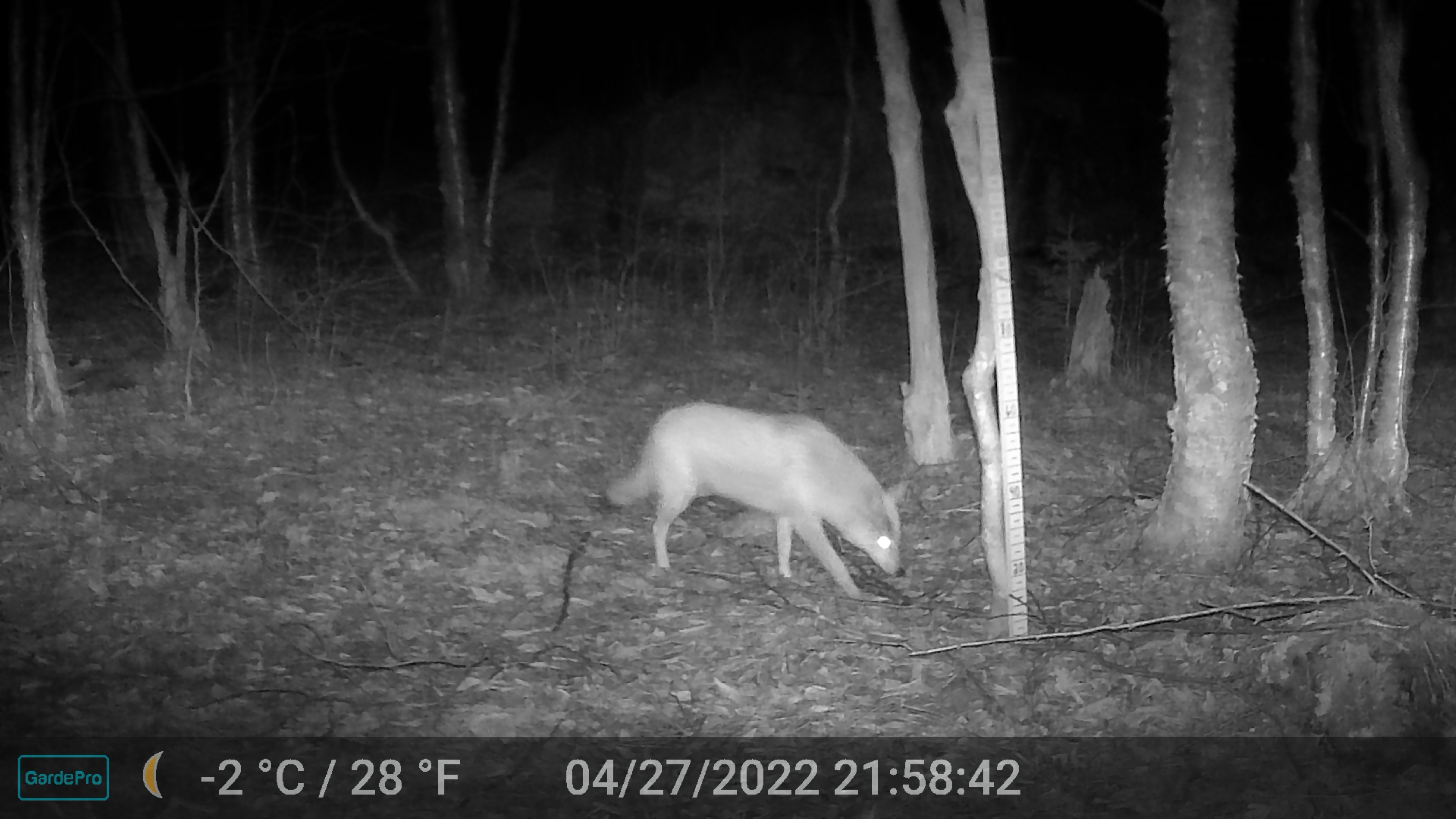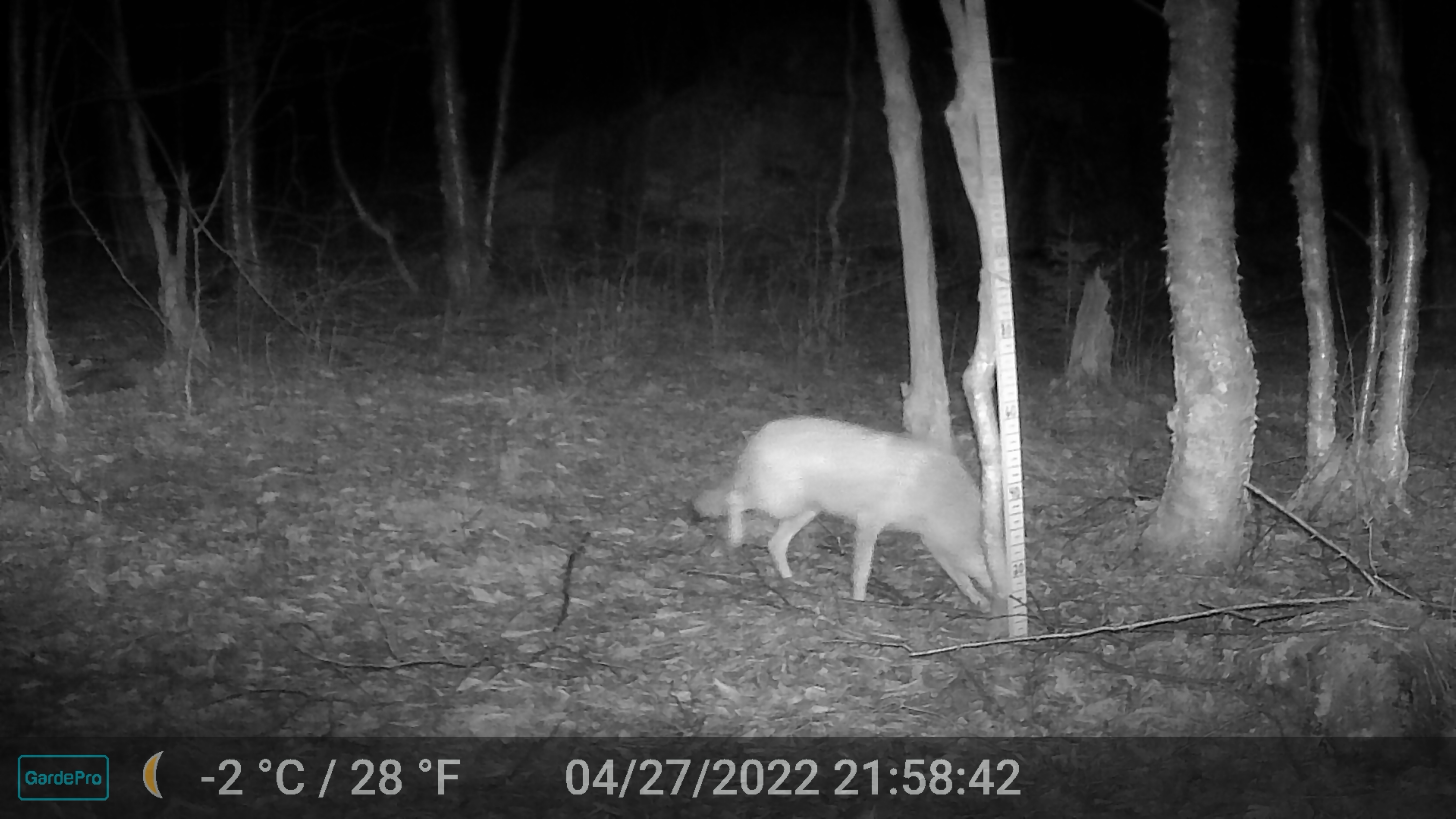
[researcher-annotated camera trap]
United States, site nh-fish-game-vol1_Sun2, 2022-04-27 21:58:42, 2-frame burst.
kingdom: Animalia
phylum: Chordata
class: Mammalia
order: Carnivora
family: Canidae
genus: Canis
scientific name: Canis latrans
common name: coyote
Coyote (Canis latrans).